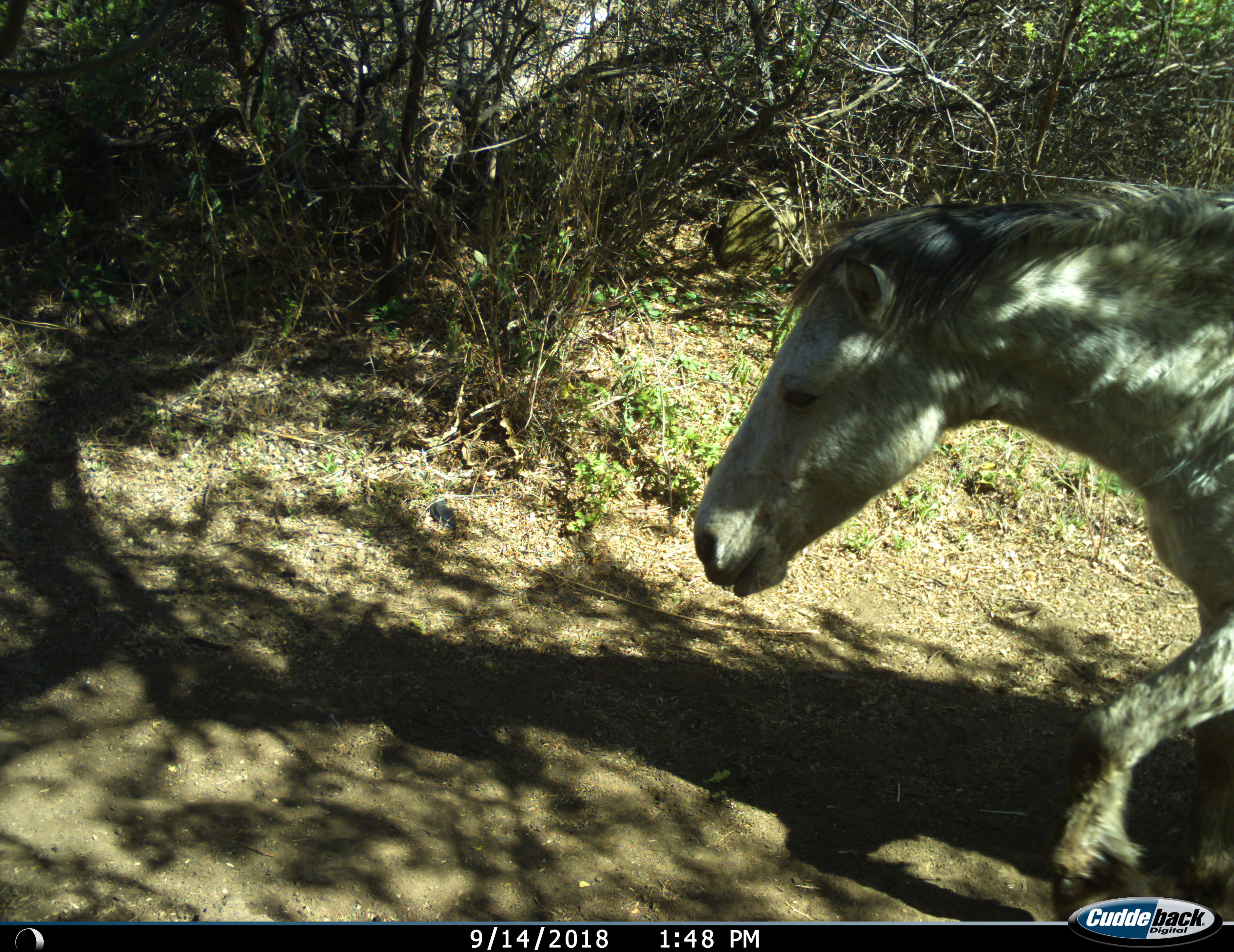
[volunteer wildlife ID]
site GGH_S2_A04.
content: unidentified animal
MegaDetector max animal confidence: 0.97